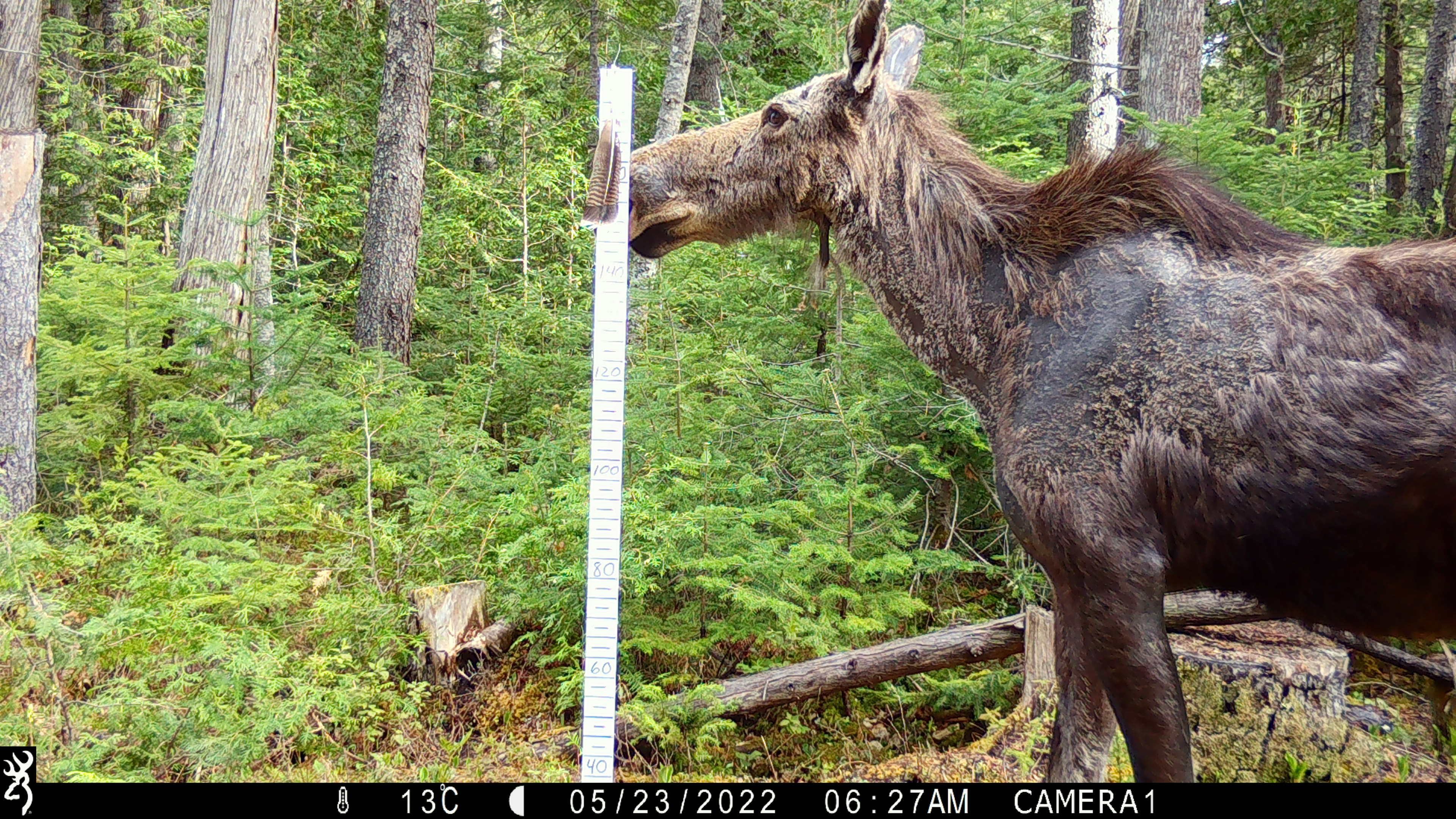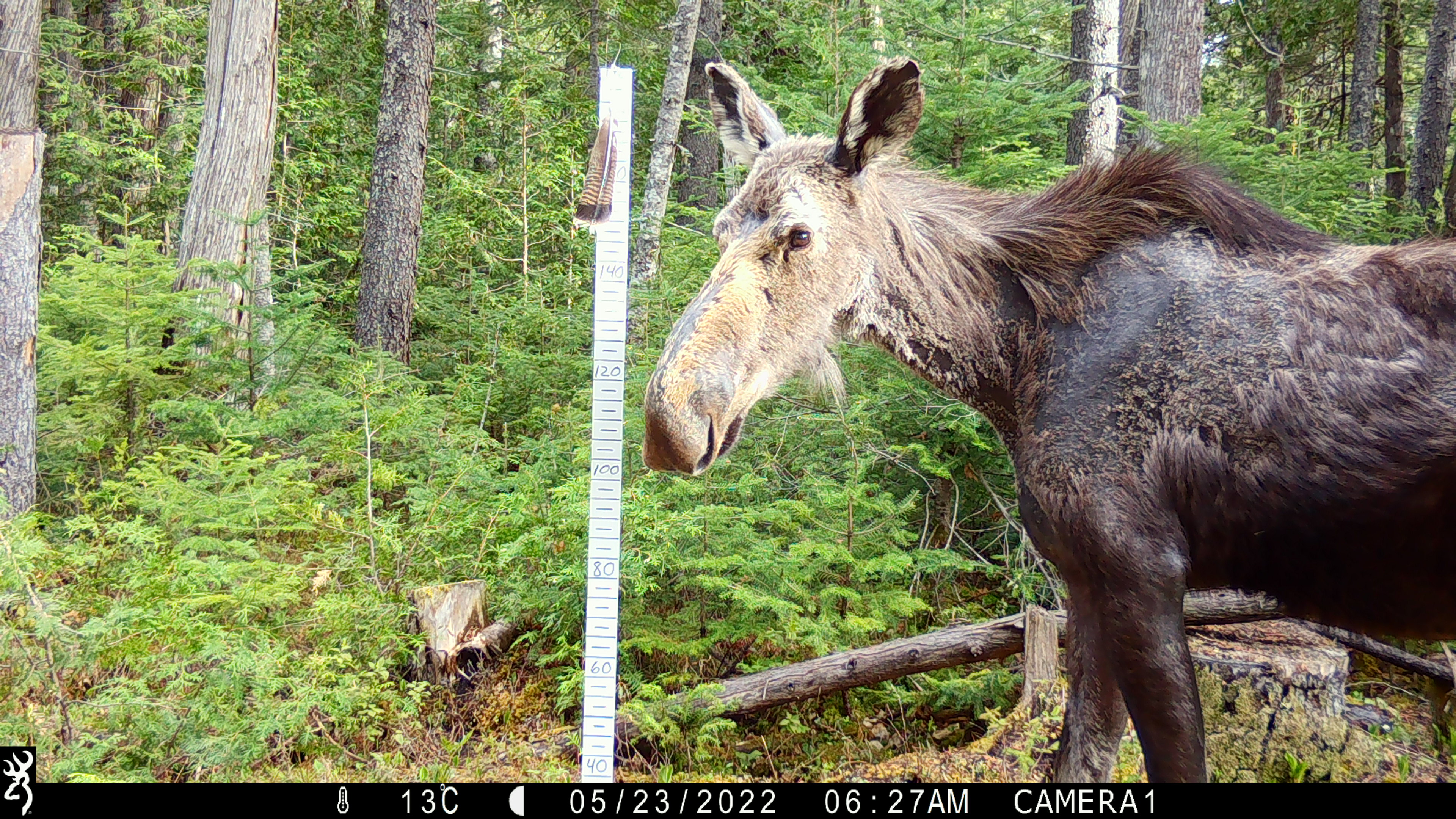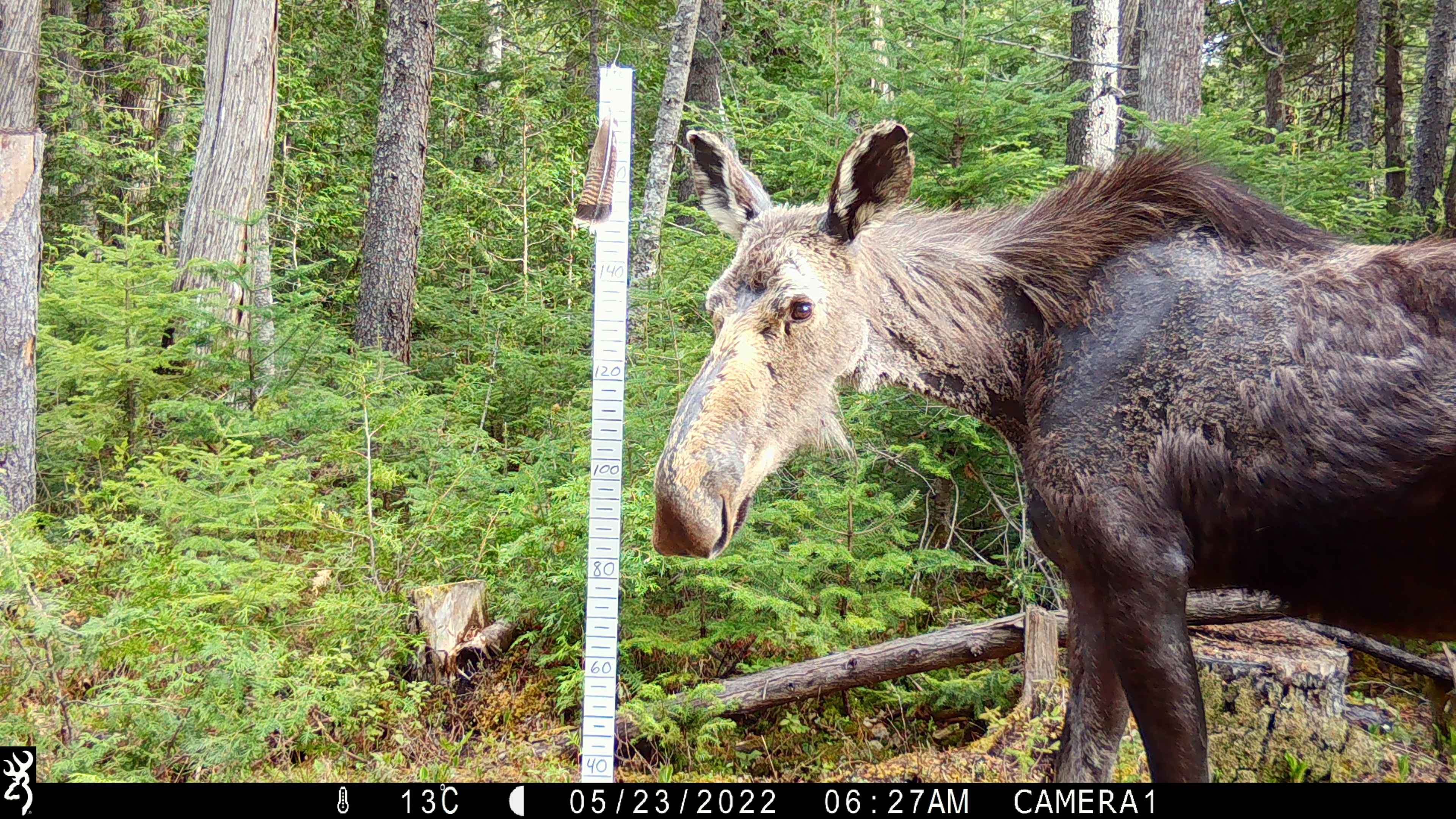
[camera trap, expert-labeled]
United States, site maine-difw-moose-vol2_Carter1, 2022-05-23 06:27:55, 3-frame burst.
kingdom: Animalia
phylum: Chordata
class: Mammalia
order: Artiodactyla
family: Cervidae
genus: Alces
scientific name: Alces alces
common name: moose